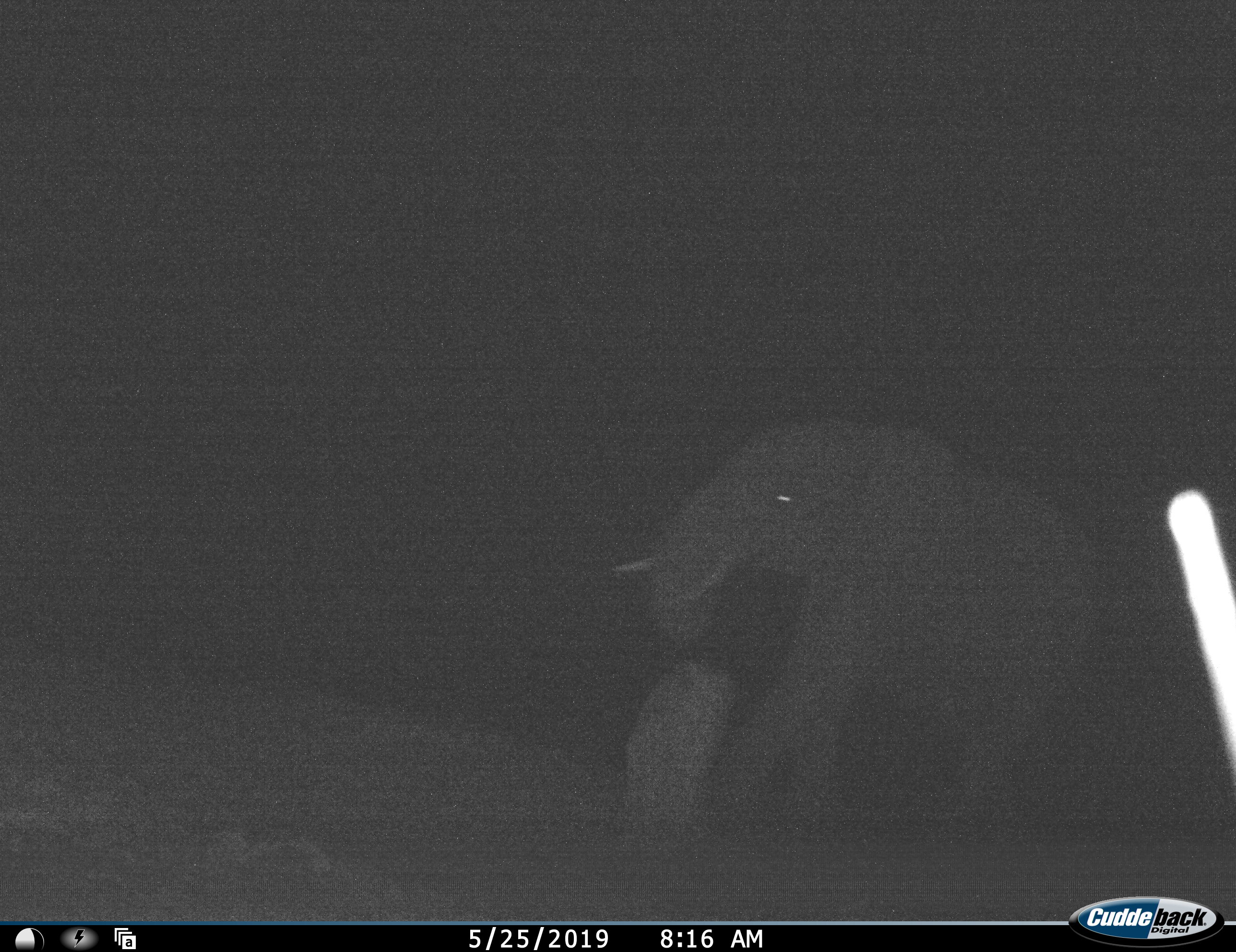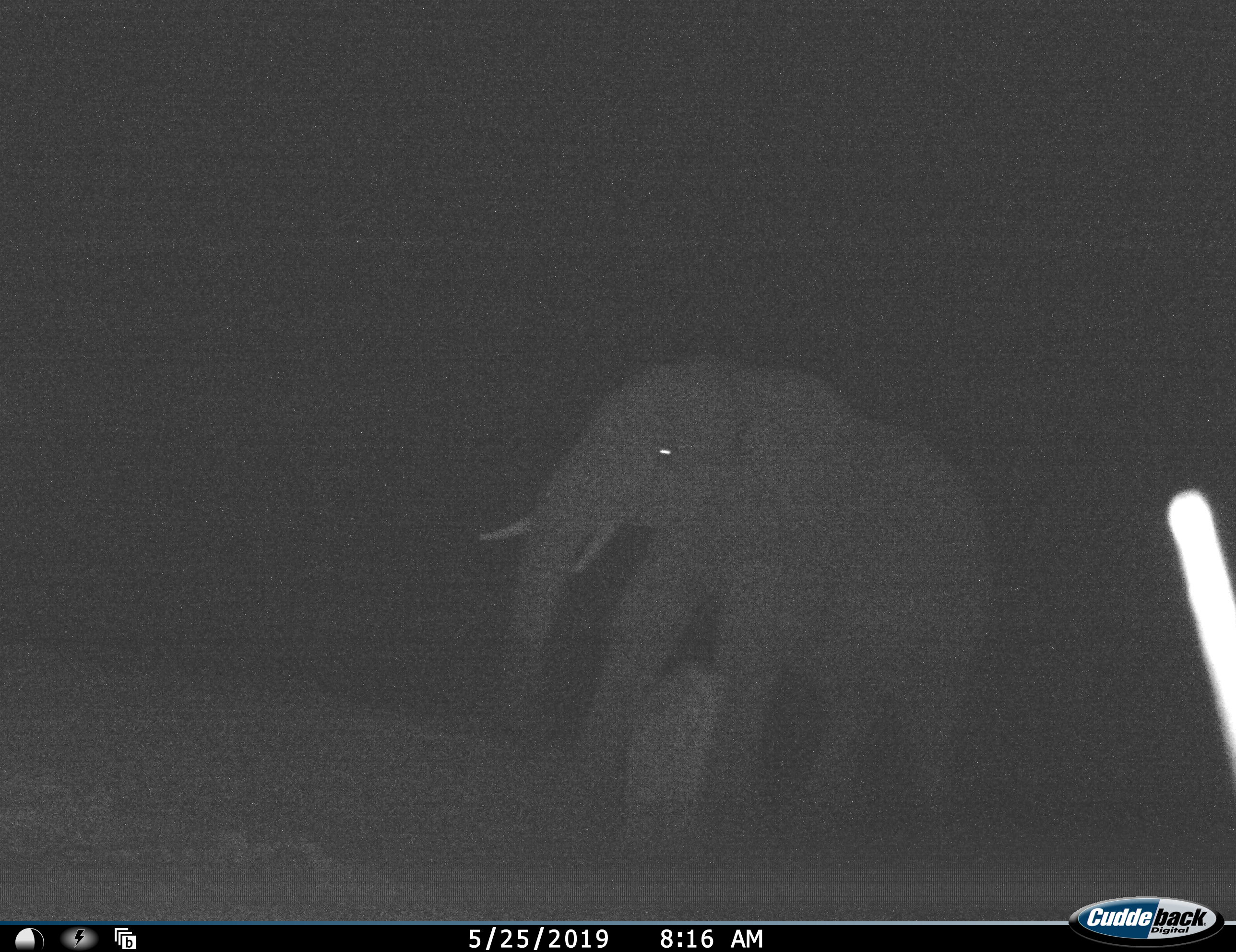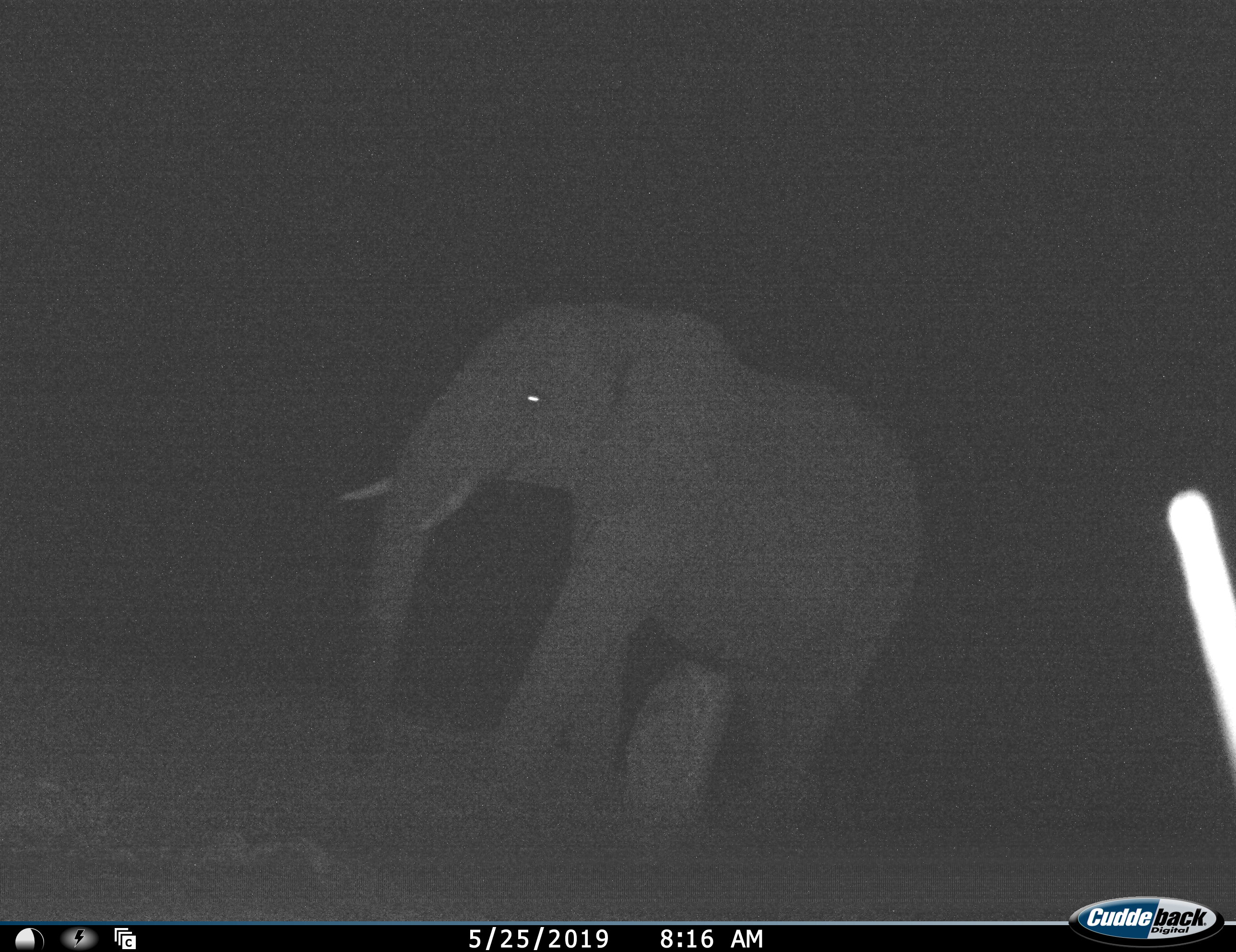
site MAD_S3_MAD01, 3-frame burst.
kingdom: Animalia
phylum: Chordata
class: Mammalia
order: Proboscidea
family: Elephantidae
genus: Loxodonta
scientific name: Loxodonta africana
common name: african bush elephant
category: elephant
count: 1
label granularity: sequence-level